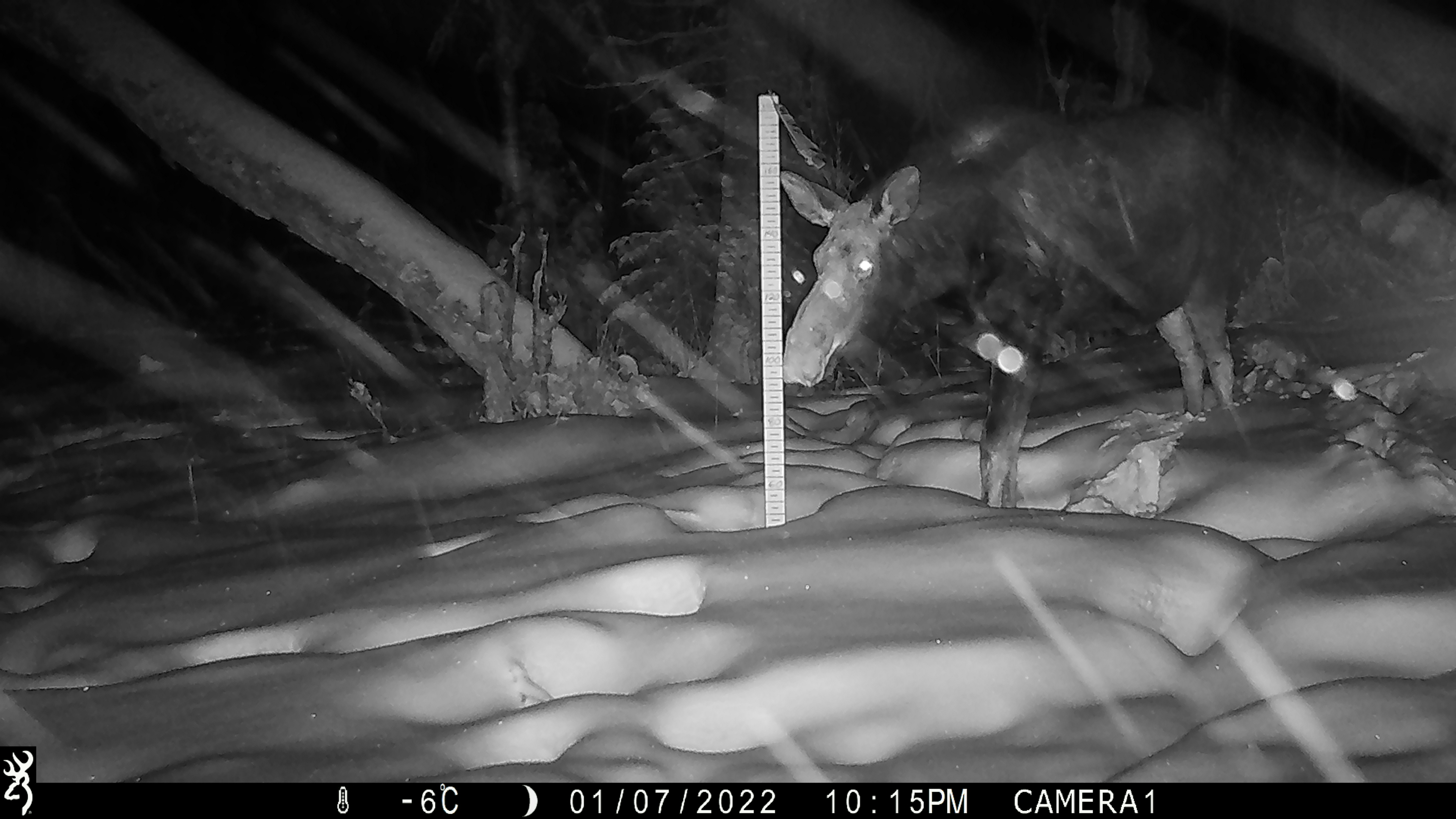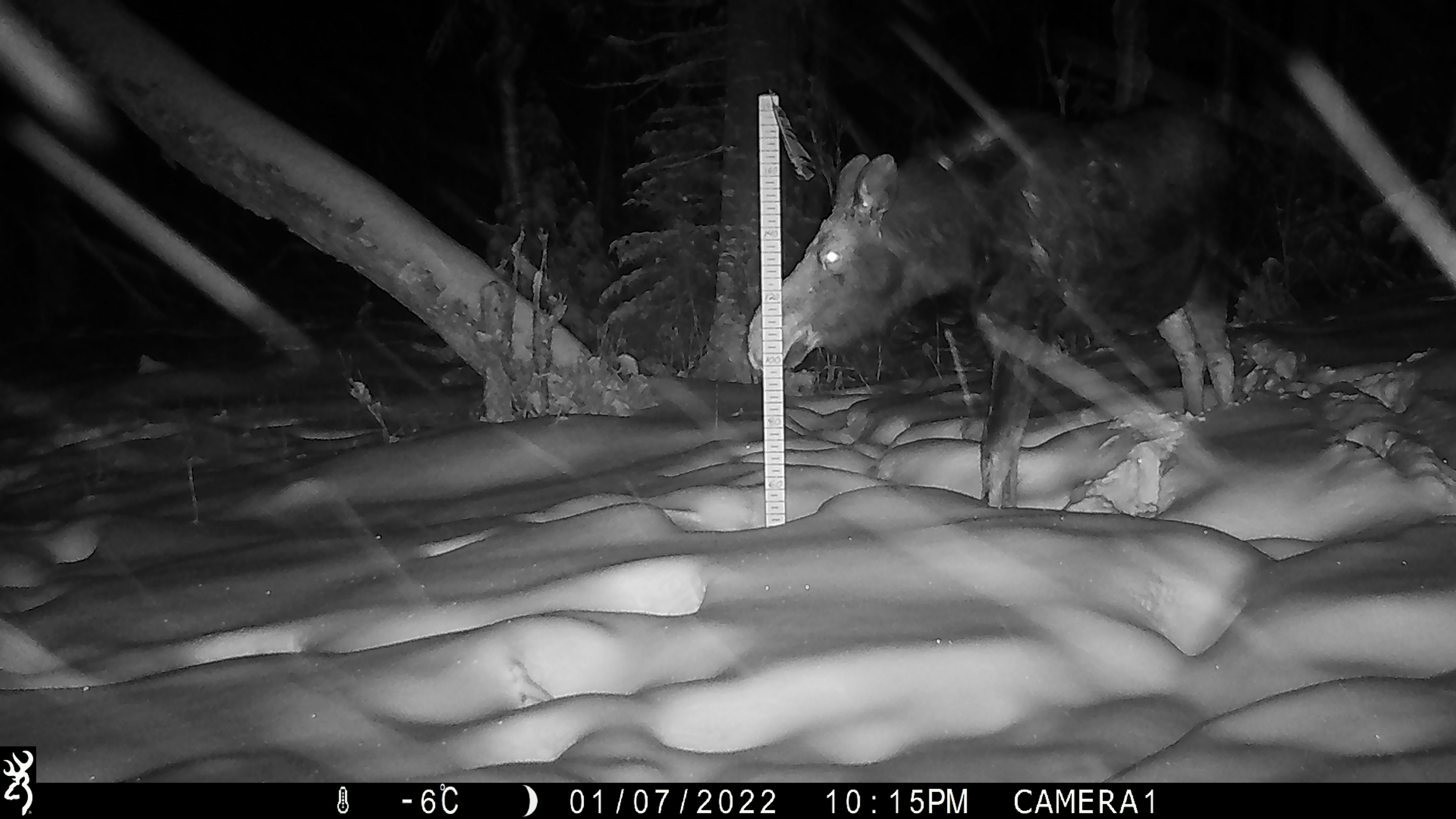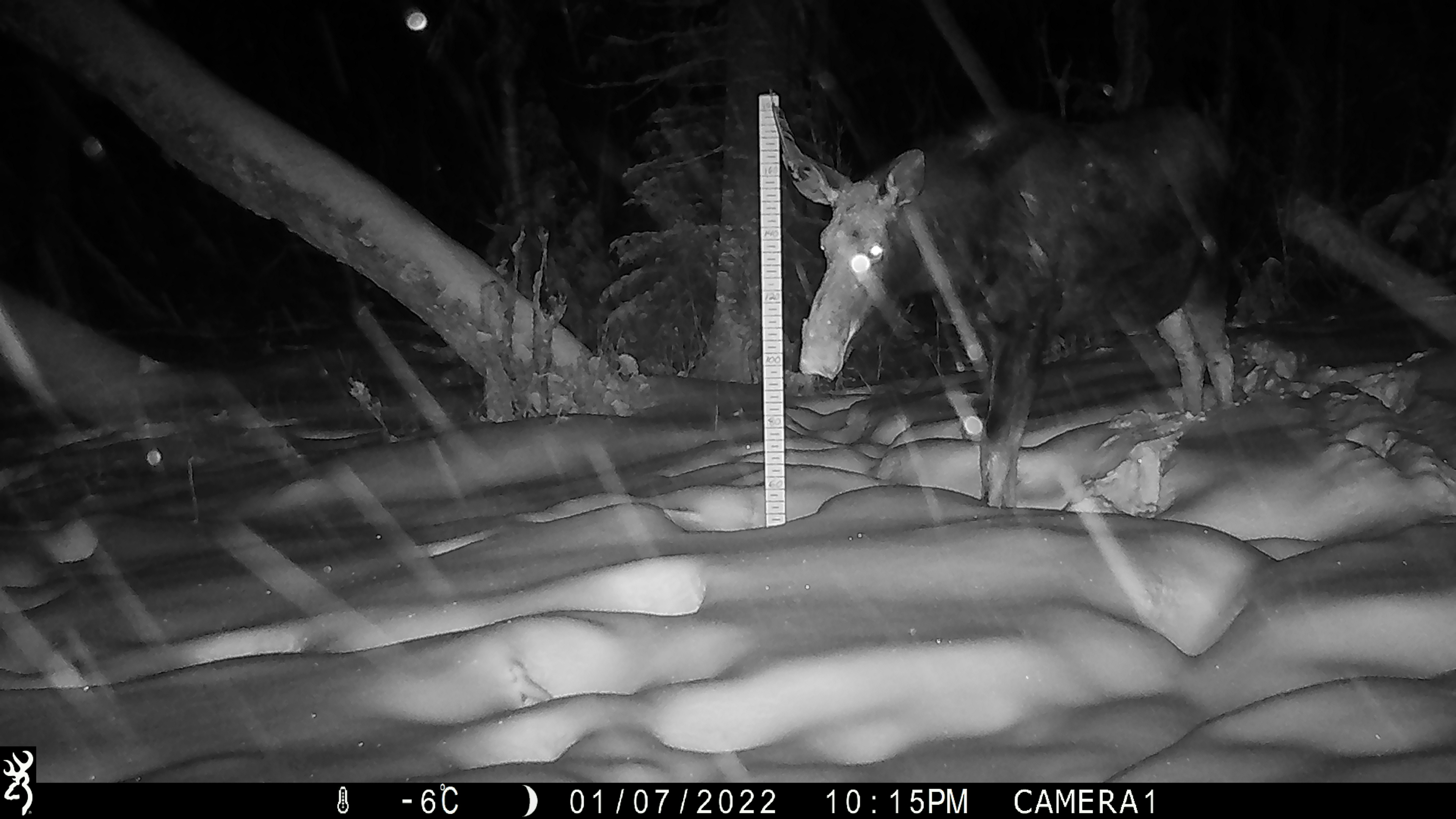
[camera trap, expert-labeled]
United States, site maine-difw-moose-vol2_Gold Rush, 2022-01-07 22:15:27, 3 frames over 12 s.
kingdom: Animalia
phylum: Chordata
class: Mammalia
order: Artiodactyla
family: Cervidae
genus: Alces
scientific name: Alces alces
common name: moose